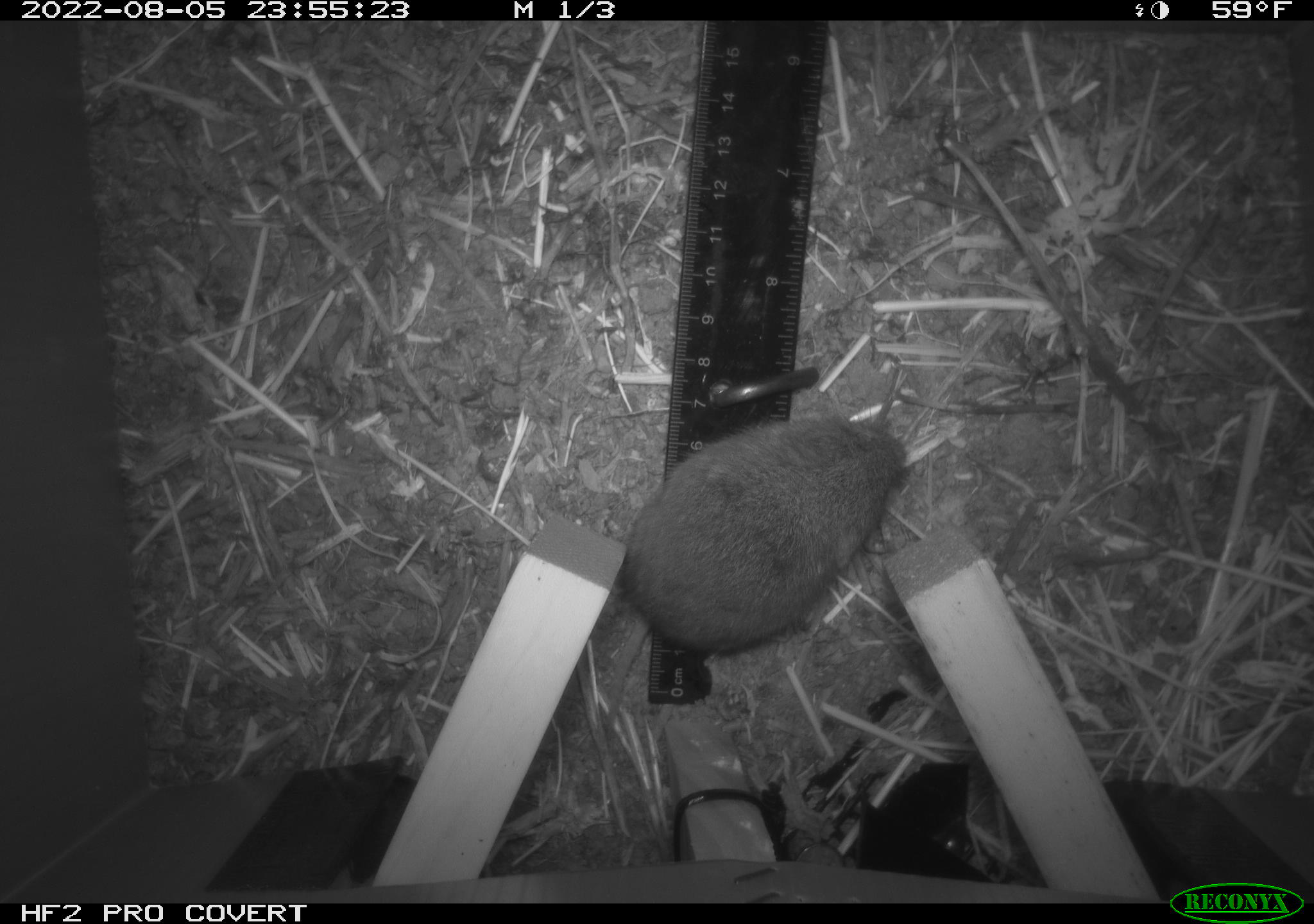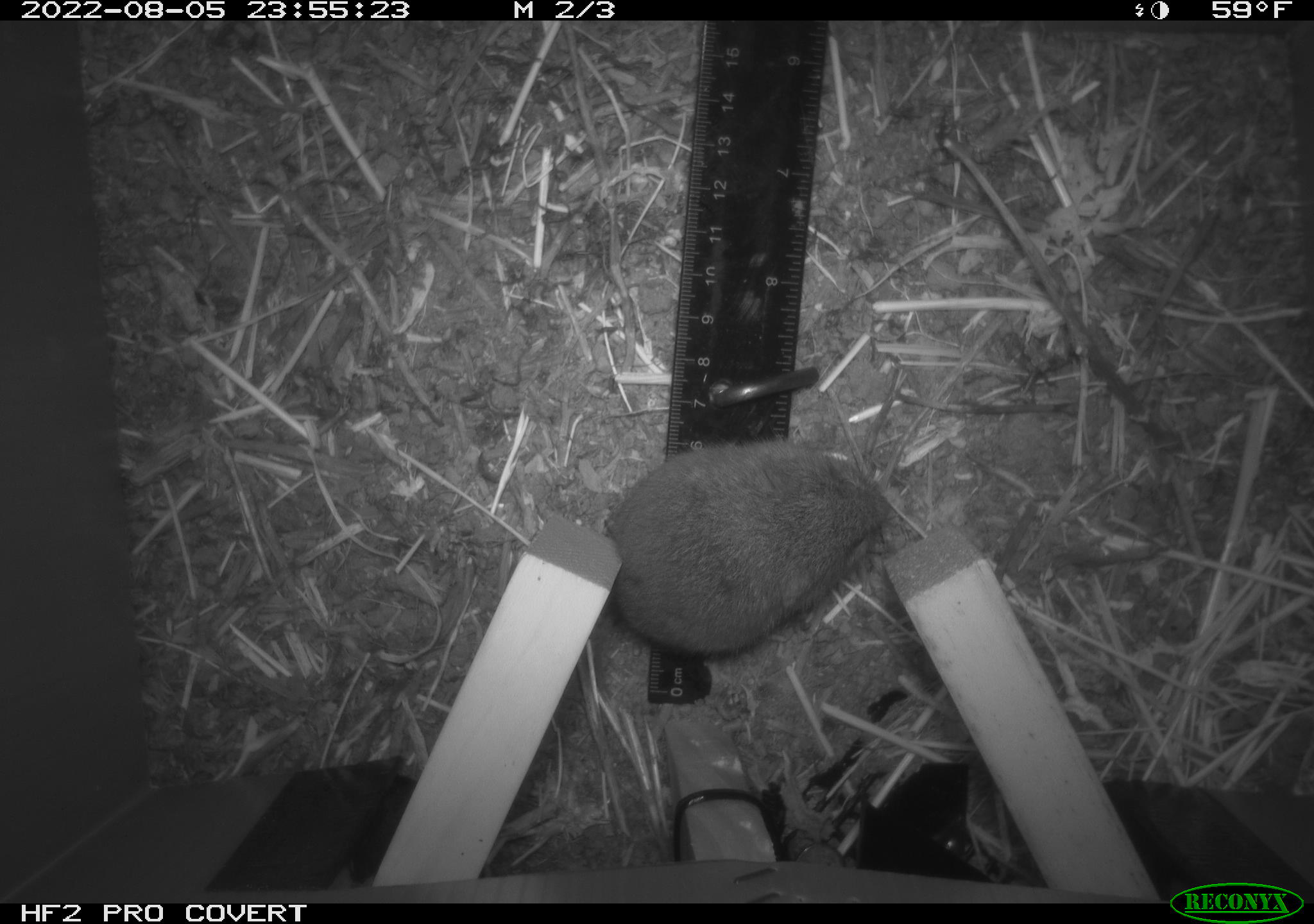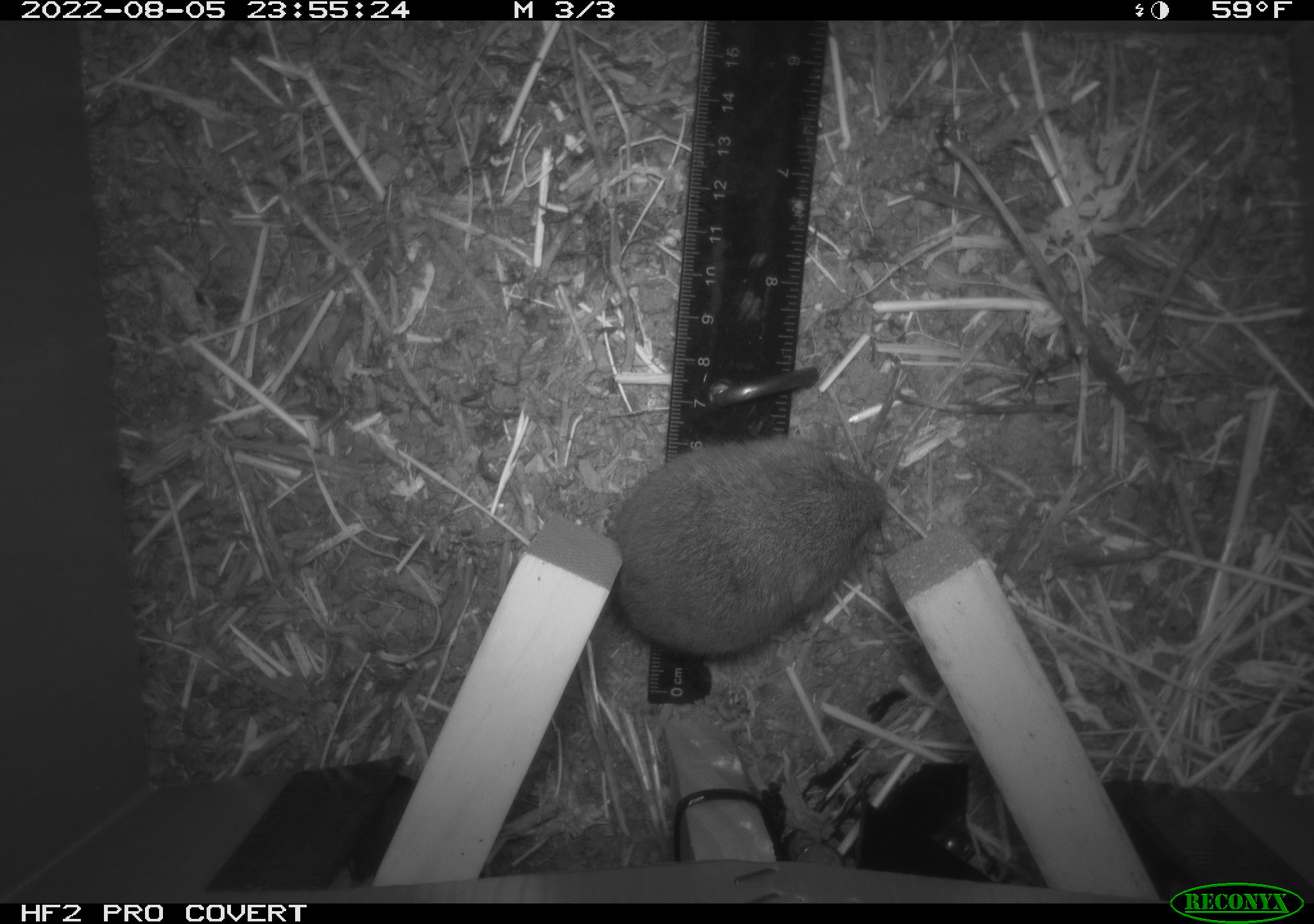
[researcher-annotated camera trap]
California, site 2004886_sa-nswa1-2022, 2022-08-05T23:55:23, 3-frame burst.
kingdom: Animalia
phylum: Chordata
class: Mammalia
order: Rodentia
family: Cricetidae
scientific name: Cricetidae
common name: hamsters, voles, lemmings, and allies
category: cricetidae family